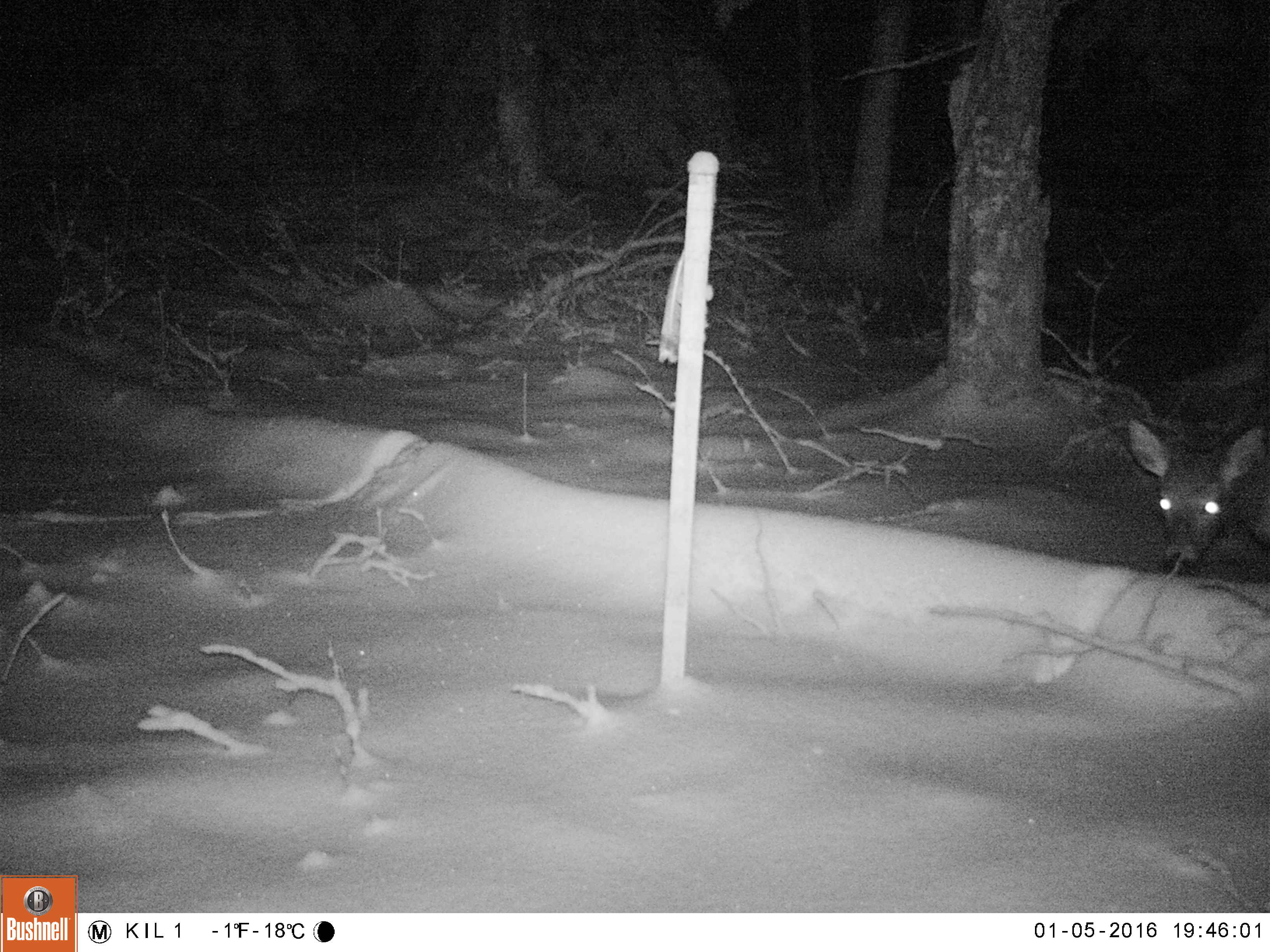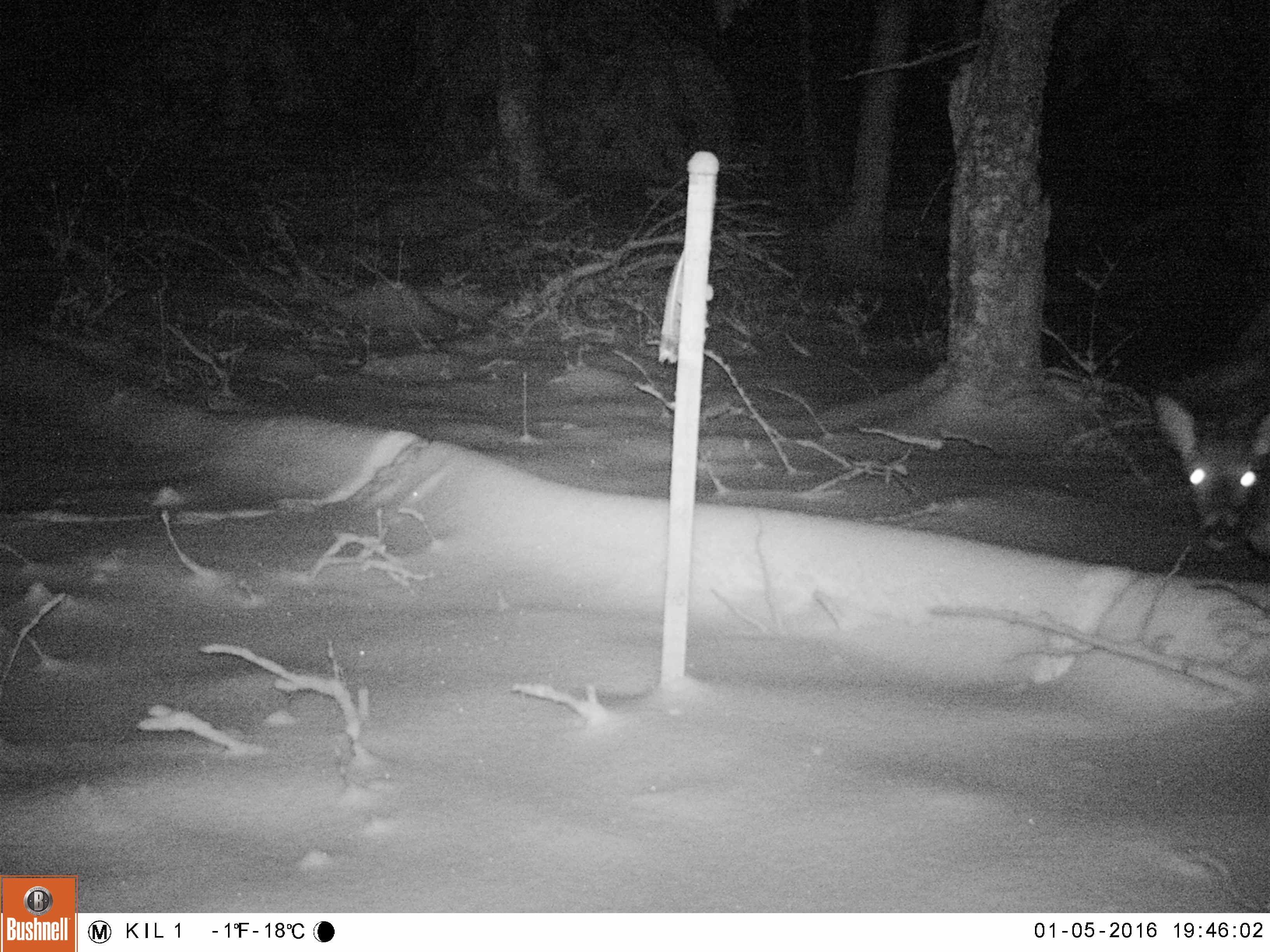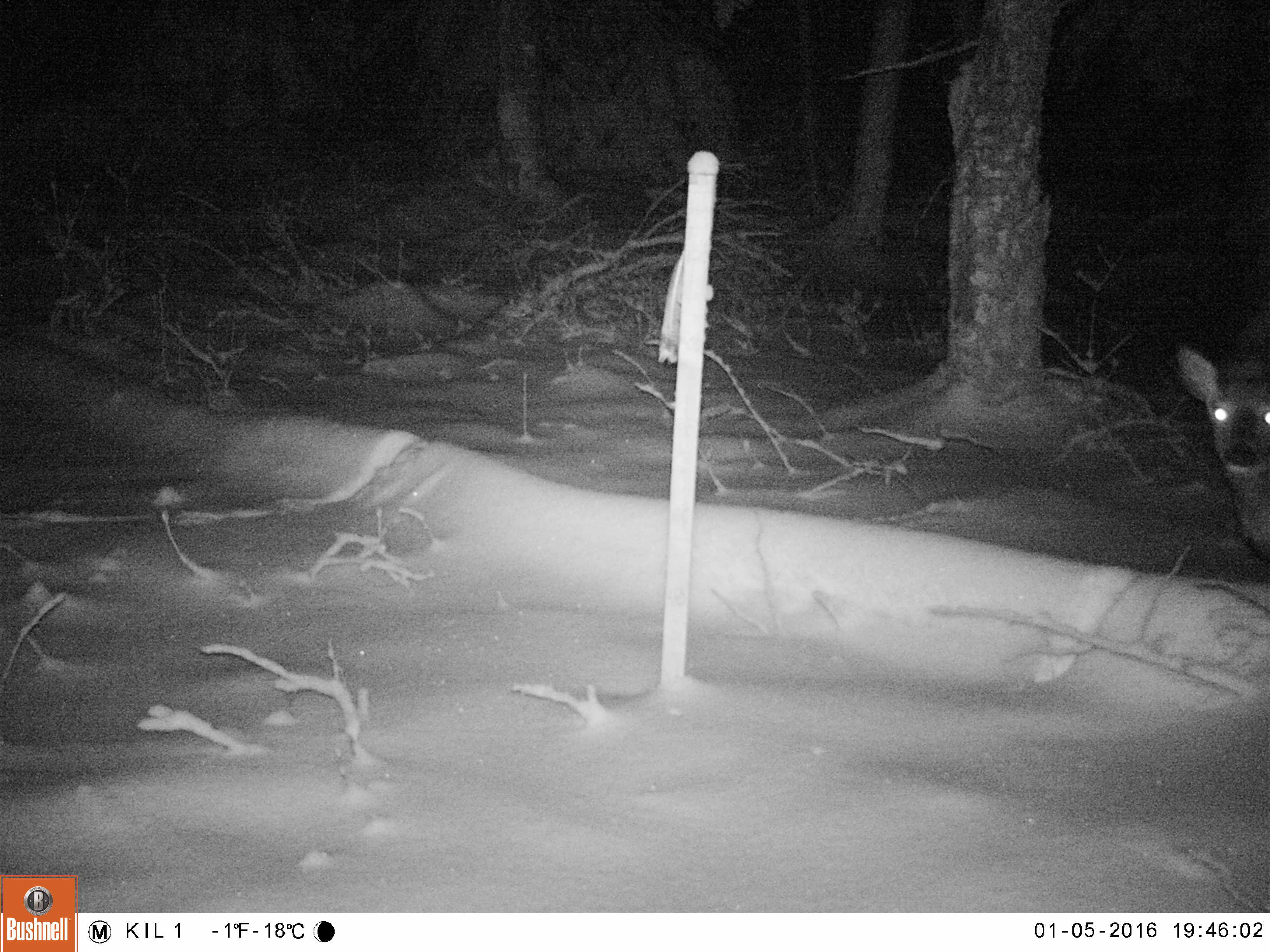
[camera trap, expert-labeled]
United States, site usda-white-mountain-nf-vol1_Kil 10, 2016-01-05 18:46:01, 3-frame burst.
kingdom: Animalia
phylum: Chordata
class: Mammalia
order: Artiodactyla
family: Cervidae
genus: Odocoileus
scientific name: Odocoileus virginianus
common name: white-tailed deer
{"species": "white-tailed deer (Odocoileus virginianus)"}